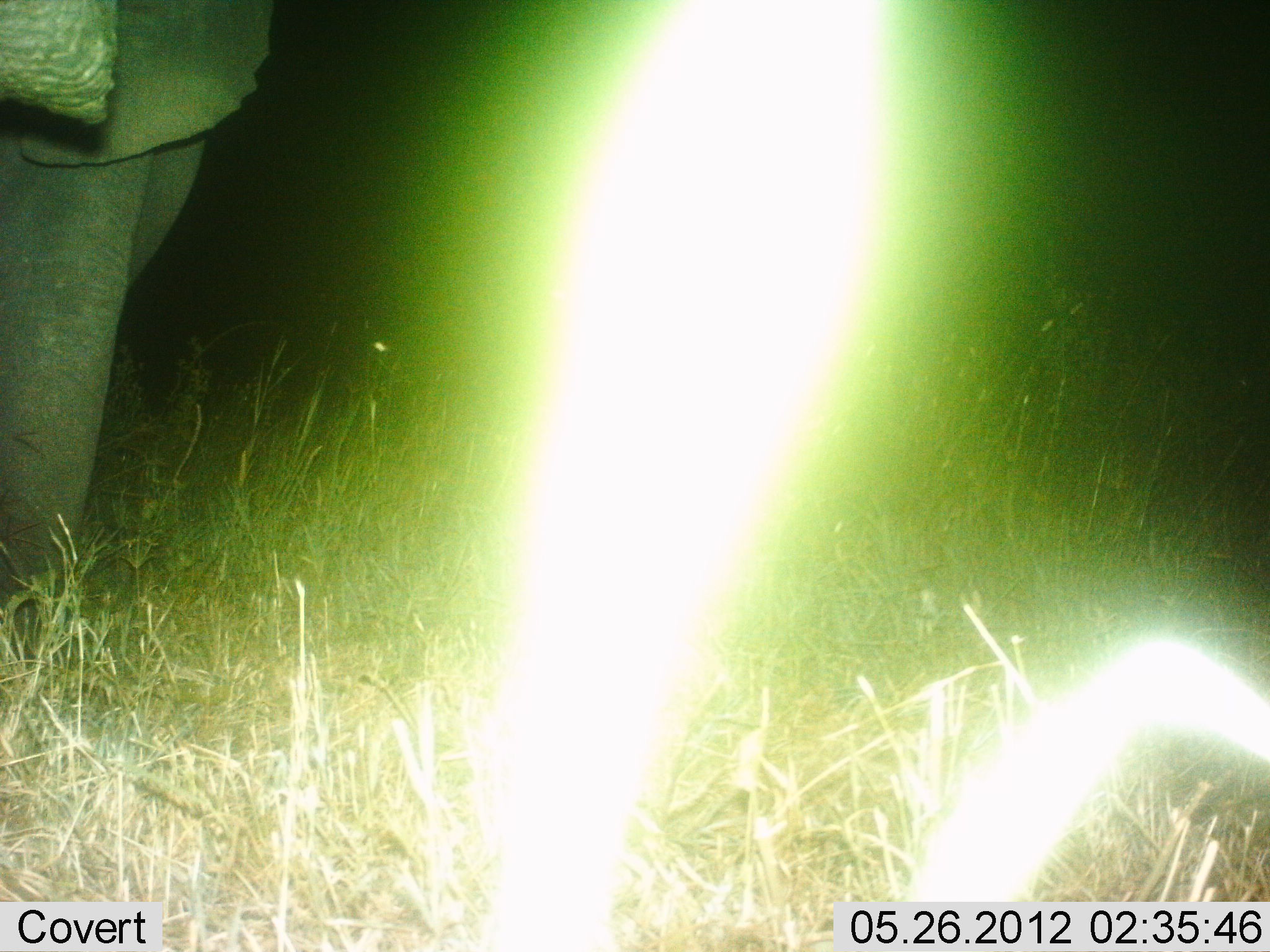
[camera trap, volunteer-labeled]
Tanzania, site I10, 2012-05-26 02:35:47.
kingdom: Animalia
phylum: Chordata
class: Mammalia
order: Proboscidea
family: Elephantidae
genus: Loxodonta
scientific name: Loxodonta africana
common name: african bush elephant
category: elephant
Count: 1.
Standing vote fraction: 100%.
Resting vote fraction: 0%.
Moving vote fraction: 0%.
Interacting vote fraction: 0%.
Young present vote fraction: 0%.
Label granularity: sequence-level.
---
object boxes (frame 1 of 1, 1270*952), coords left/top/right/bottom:
animal: 0/0/277/661